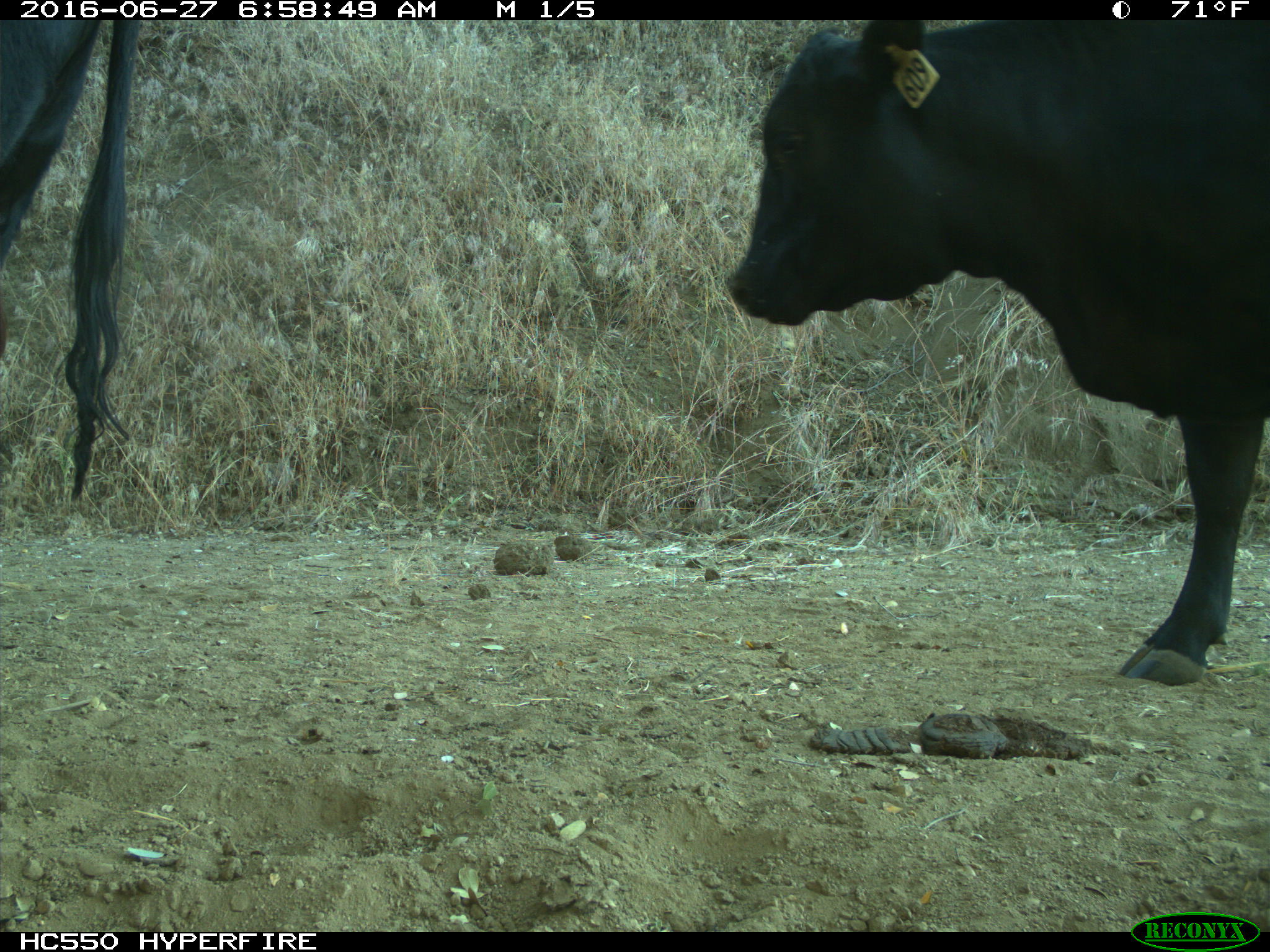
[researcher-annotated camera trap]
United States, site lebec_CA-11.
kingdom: Animalia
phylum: Chordata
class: Mammalia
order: Artiodactyla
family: Bovidae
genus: Bos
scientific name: Bos taurus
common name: domestic cow